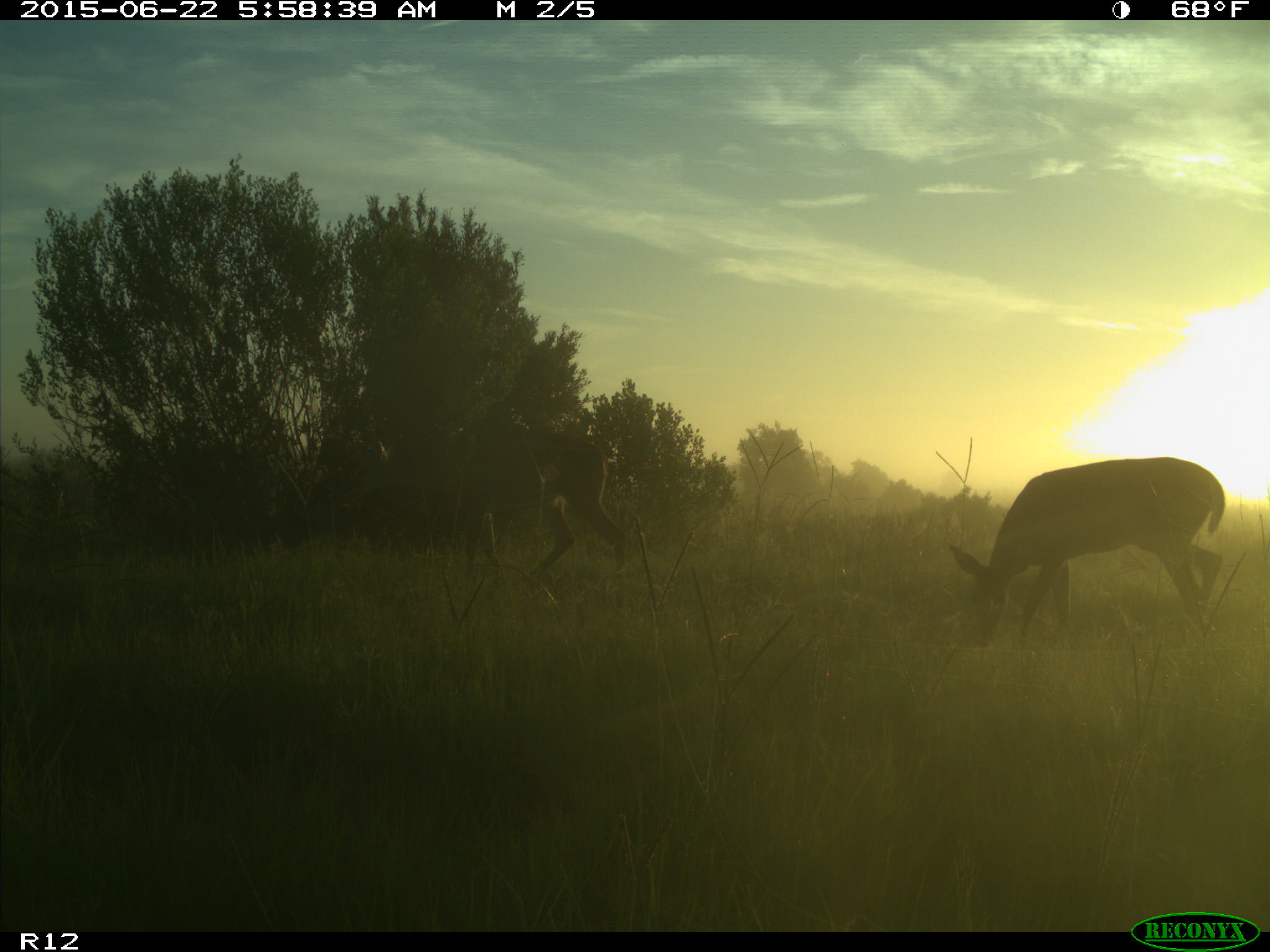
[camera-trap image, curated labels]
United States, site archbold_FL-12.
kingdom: Animalia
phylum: Chordata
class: Mammalia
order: Artiodactyla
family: Cervidae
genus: Odocoileus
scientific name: Odocoileus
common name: deer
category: unidentified deer